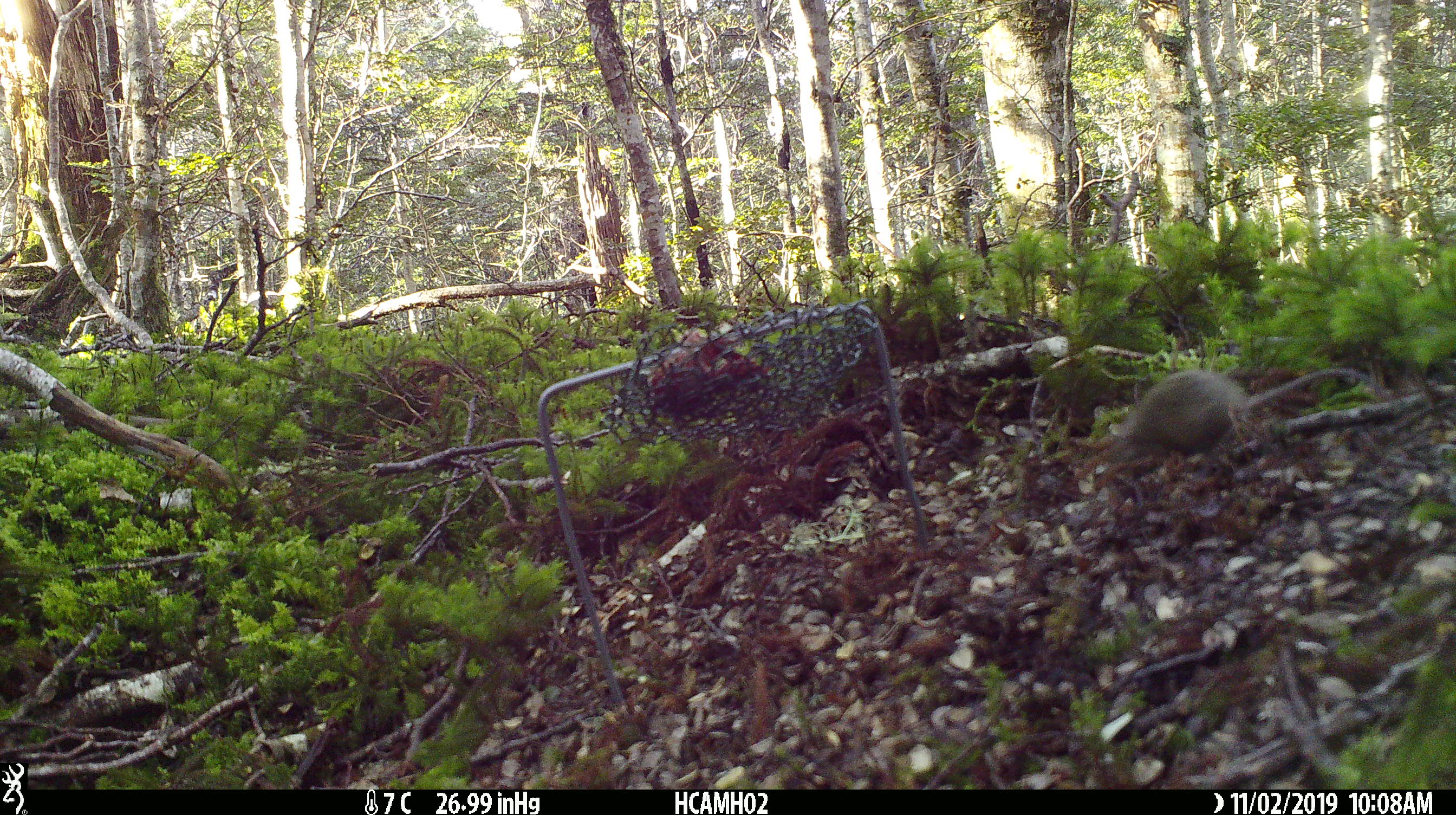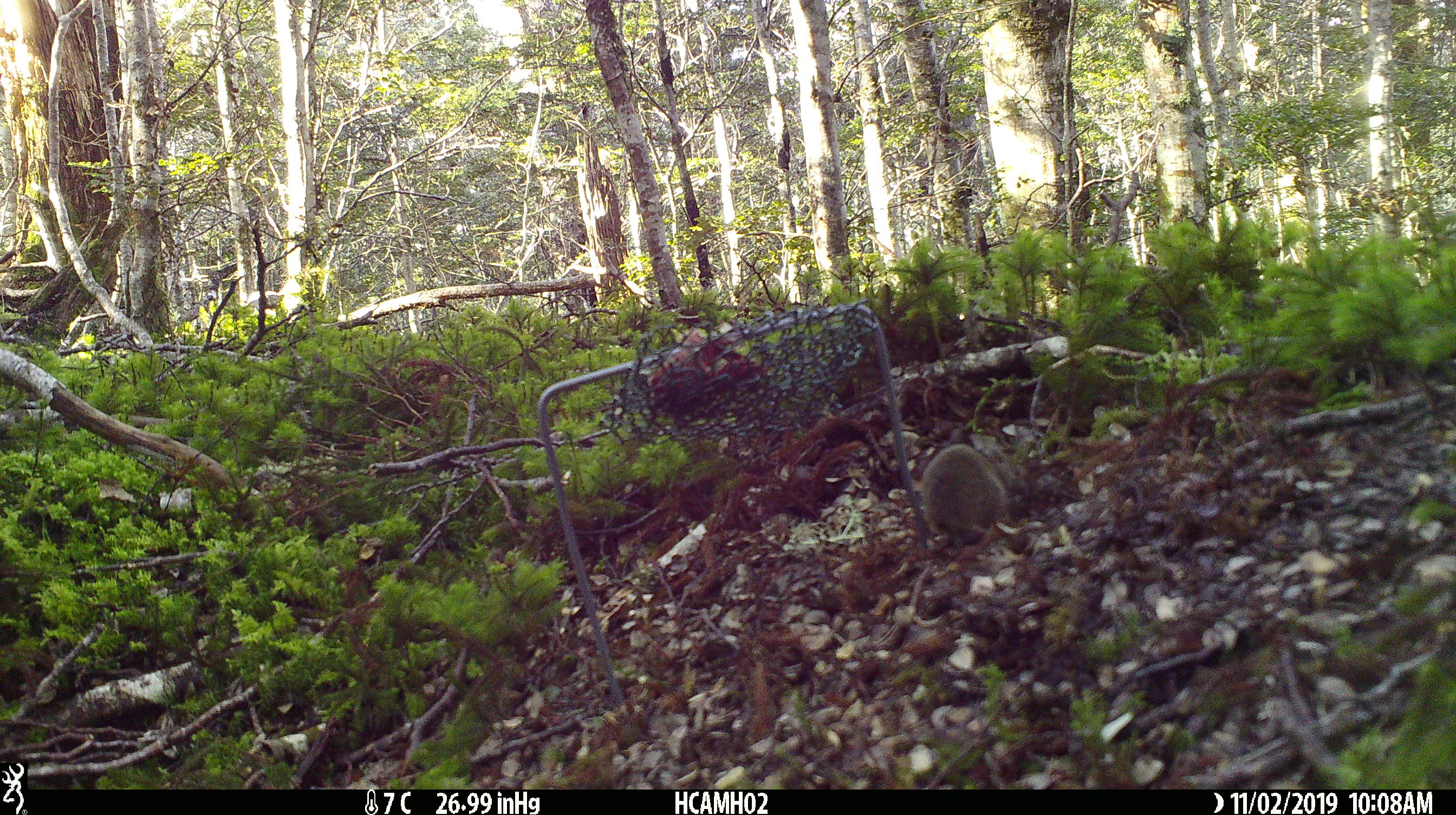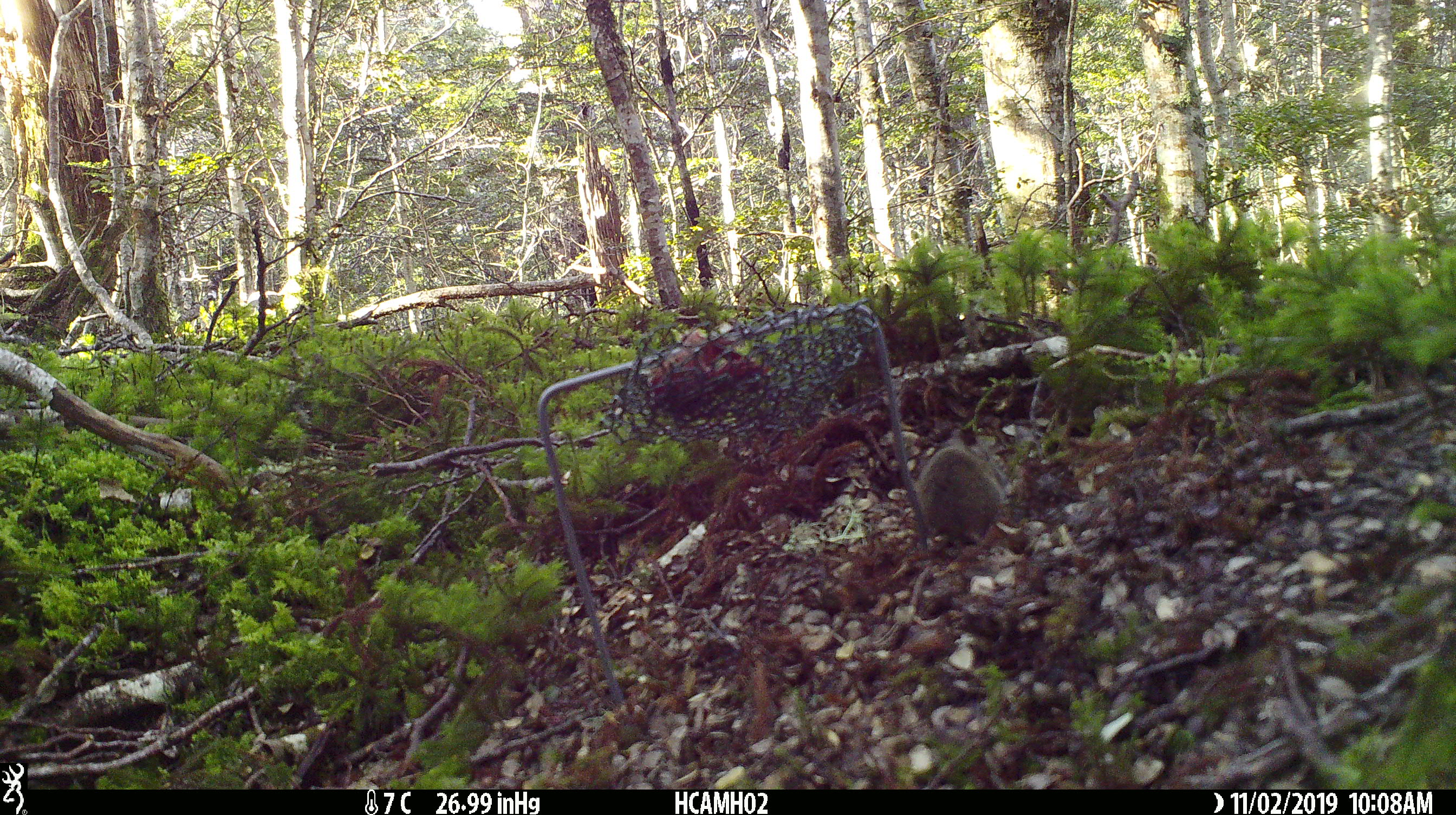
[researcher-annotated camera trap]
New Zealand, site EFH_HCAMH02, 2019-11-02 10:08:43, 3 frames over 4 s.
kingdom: Animalia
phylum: Chordata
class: Mammalia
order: Rodentia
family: Muridae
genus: Mus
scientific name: Mus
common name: mouse